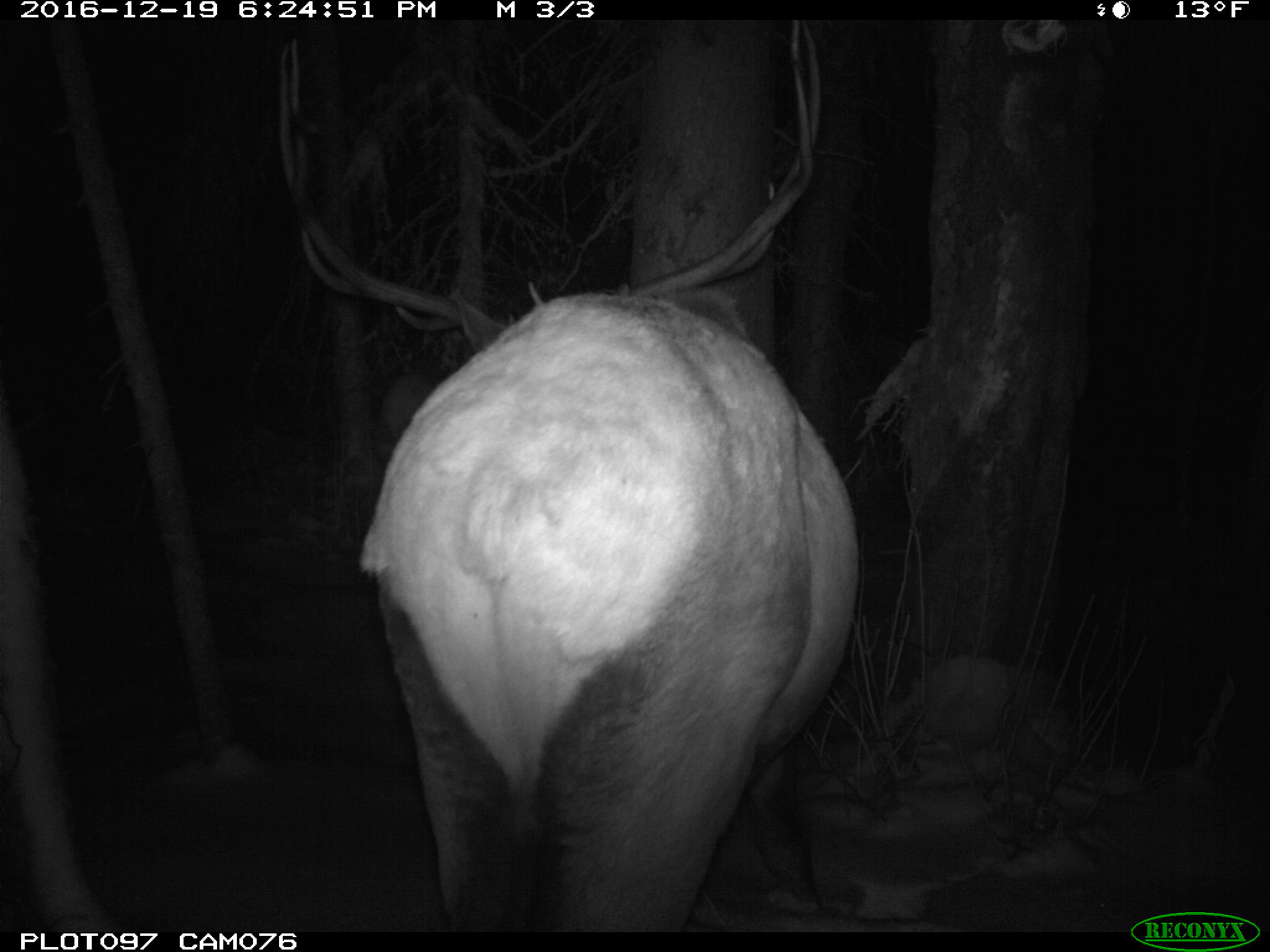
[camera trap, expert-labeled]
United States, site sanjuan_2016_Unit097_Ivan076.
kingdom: Animalia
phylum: Chordata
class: Mammalia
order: Artiodactyla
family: Cervidae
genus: Cervus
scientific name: Cervus elaphus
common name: red deer